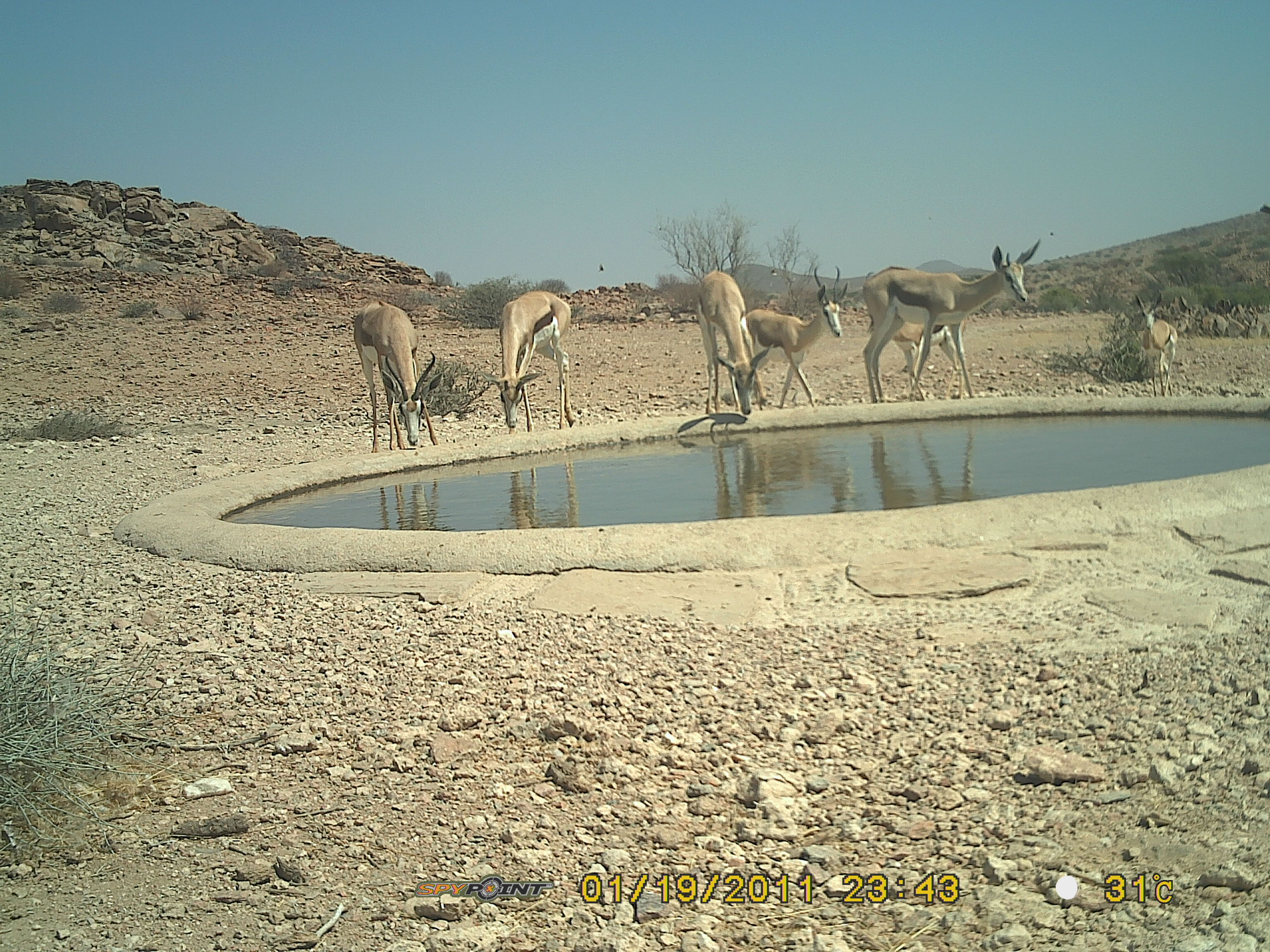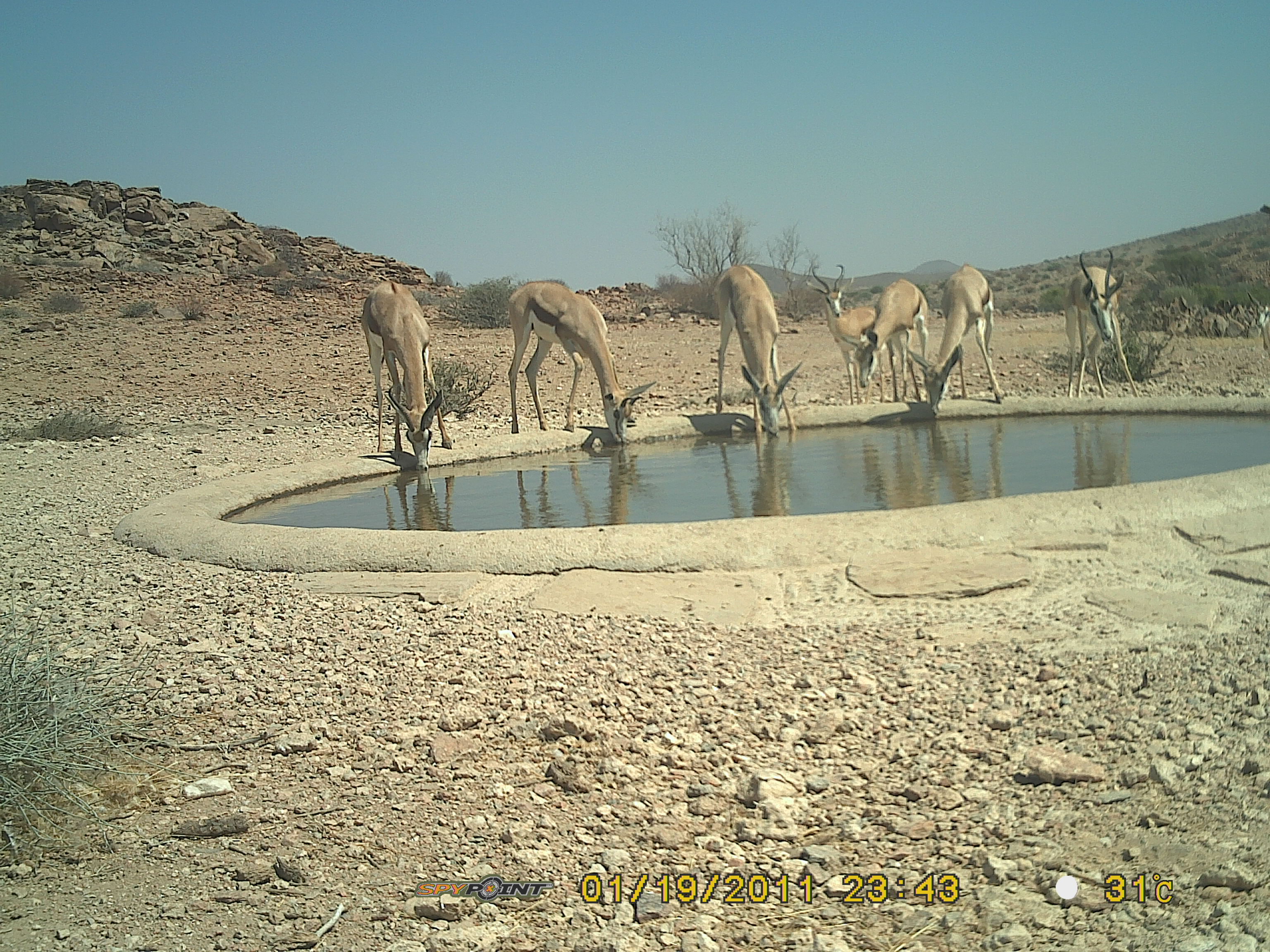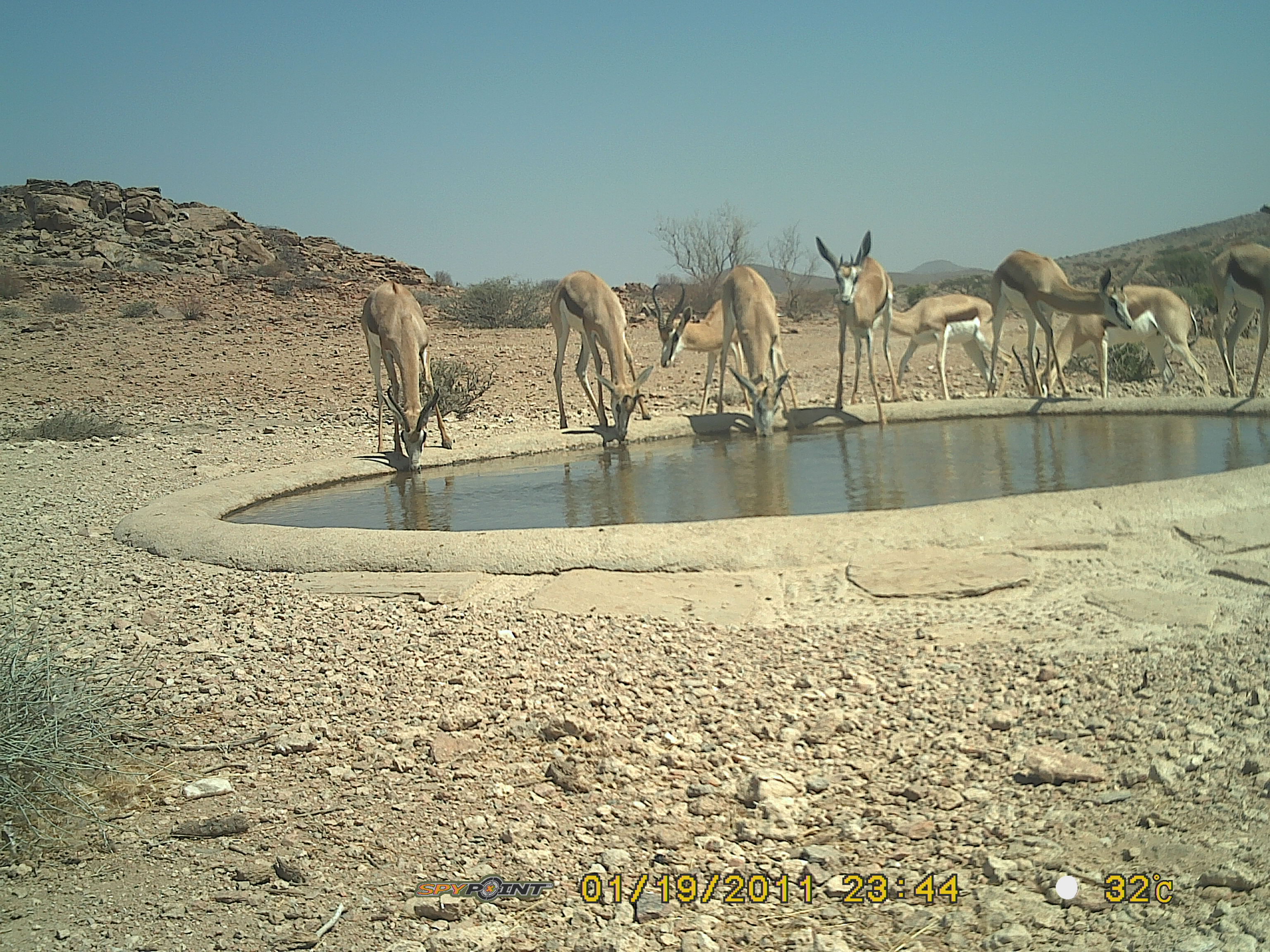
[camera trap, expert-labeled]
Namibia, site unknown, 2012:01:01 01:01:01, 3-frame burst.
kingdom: Animalia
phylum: Chordata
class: Mammalia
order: Artiodactyla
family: Bovidae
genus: Antidorcas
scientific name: Antidorcas marsupialis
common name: springbok